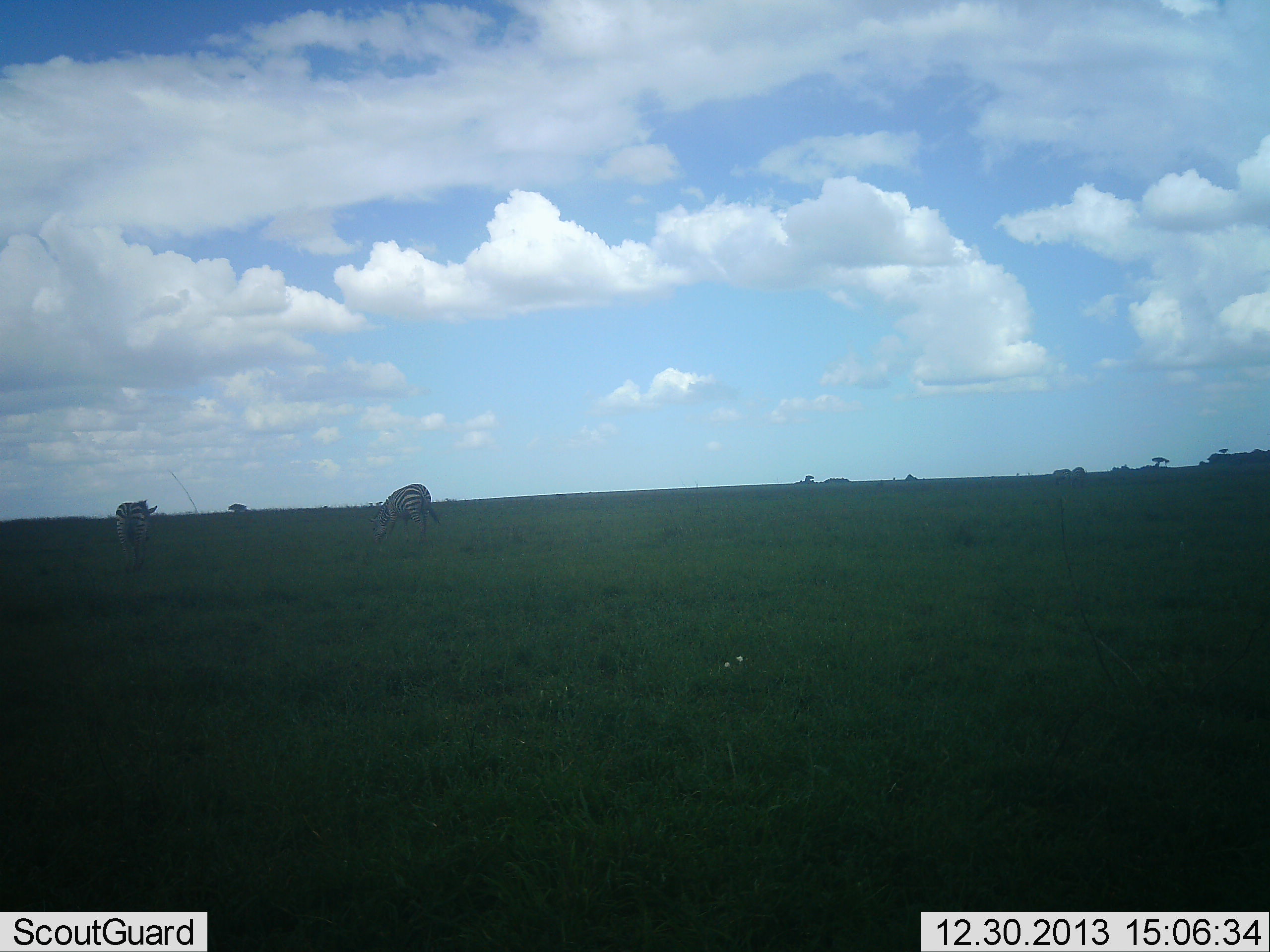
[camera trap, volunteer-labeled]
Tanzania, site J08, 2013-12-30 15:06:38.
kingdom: Animalia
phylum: Chordata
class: Mammalia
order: Perissodactyla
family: Equidae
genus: Equus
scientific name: Equus quagga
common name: plains zebra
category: zebra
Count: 2.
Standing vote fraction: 50%.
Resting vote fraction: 0%.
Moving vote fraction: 0%.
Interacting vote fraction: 0%.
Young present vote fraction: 0%.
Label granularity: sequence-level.